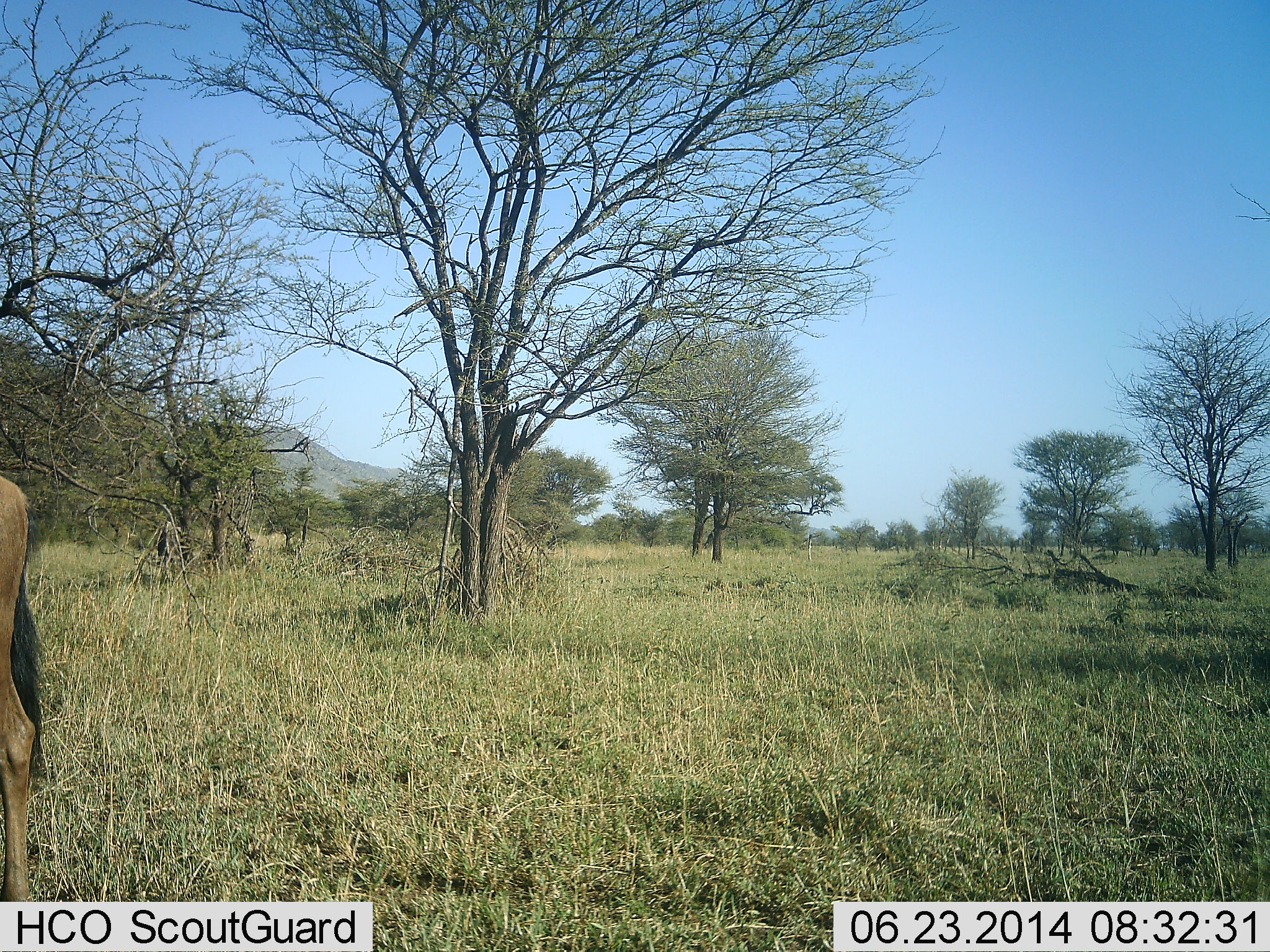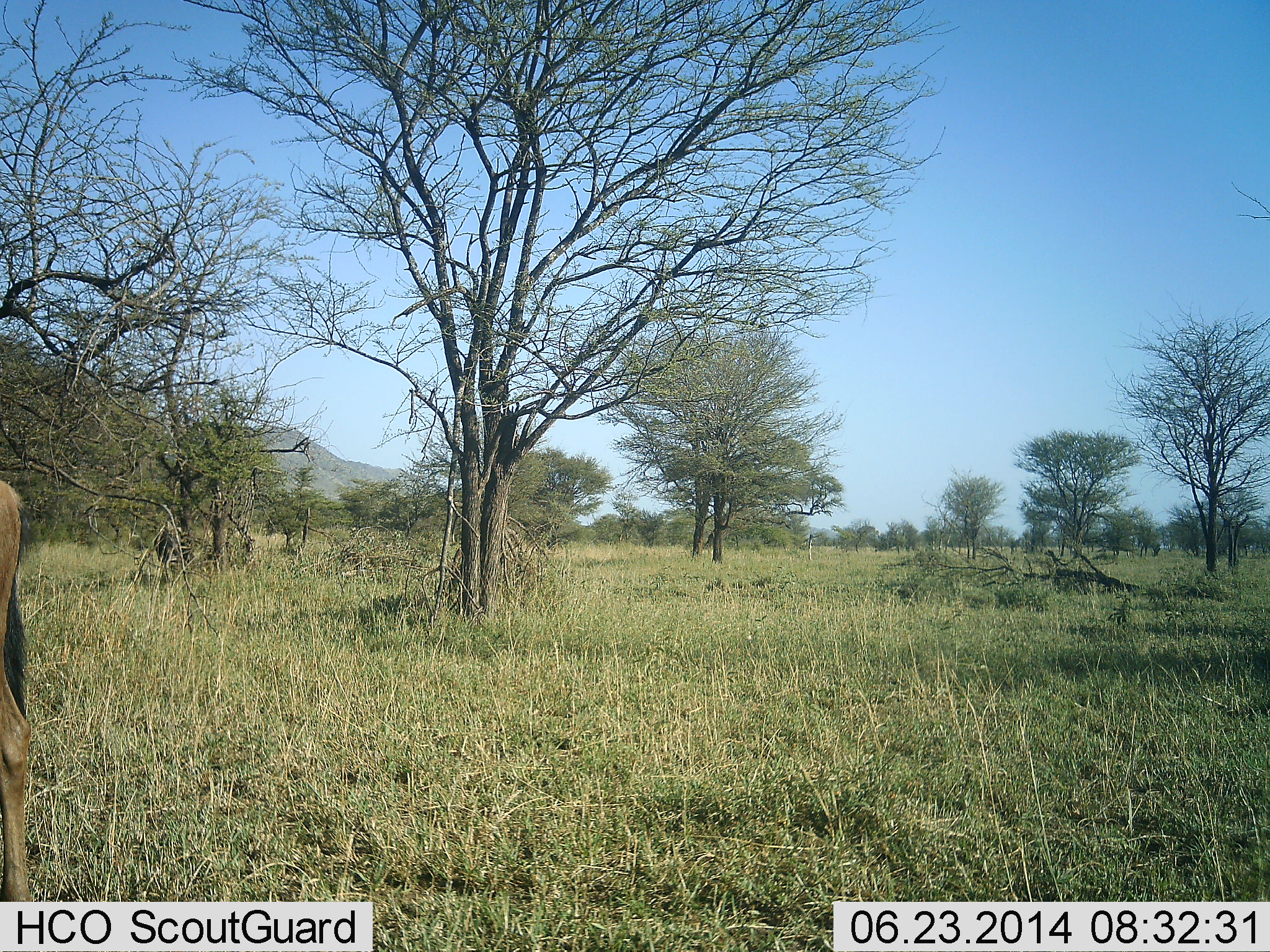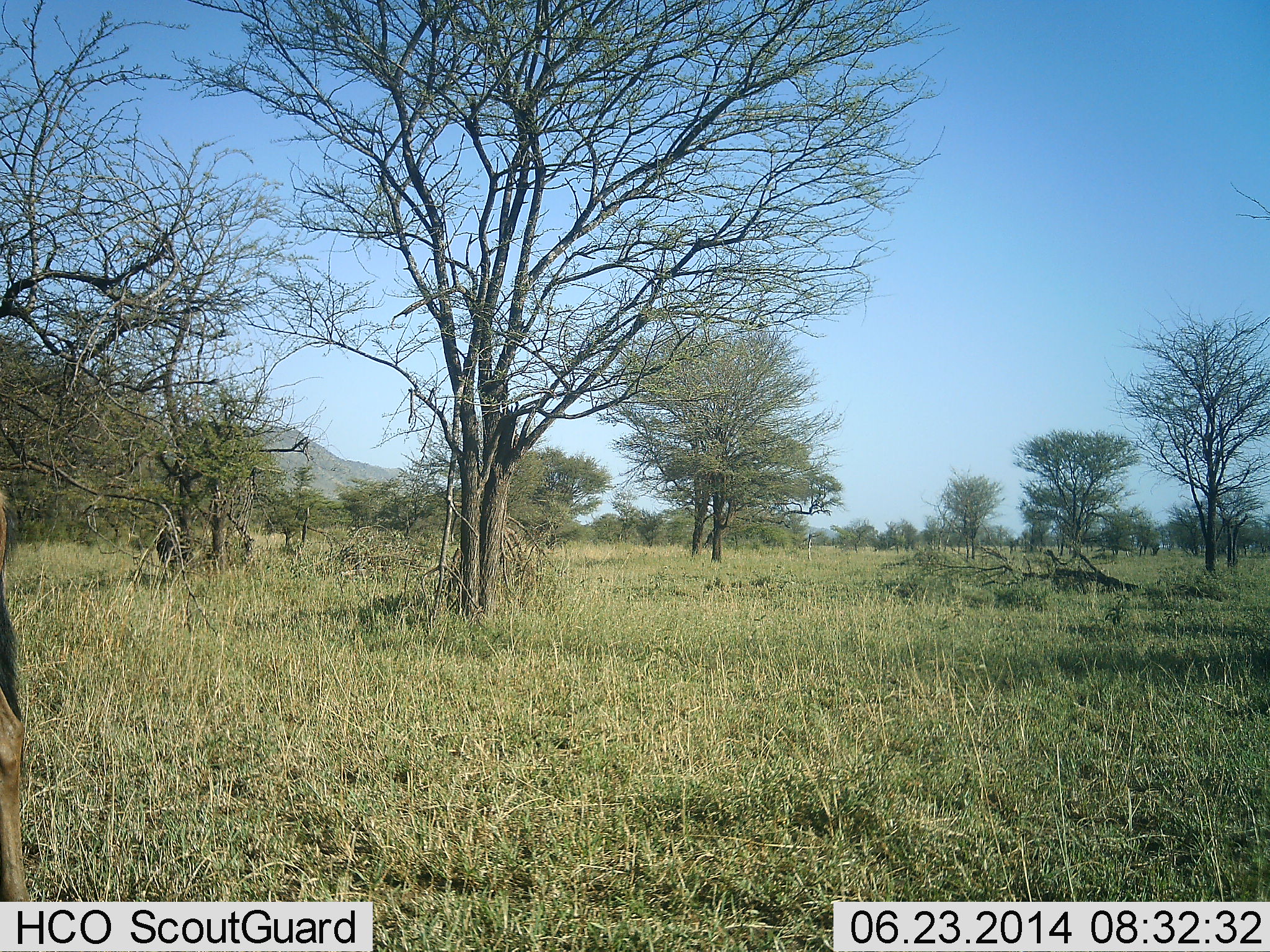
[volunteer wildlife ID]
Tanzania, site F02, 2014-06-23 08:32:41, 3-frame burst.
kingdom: Animalia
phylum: Chordata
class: Mammalia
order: Artiodactyla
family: Bovidae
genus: Connochaetes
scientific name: Connochaetes taurinus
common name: blue wildebeest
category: wildebeest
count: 1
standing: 100%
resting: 0%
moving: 0%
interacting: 0%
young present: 0%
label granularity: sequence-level